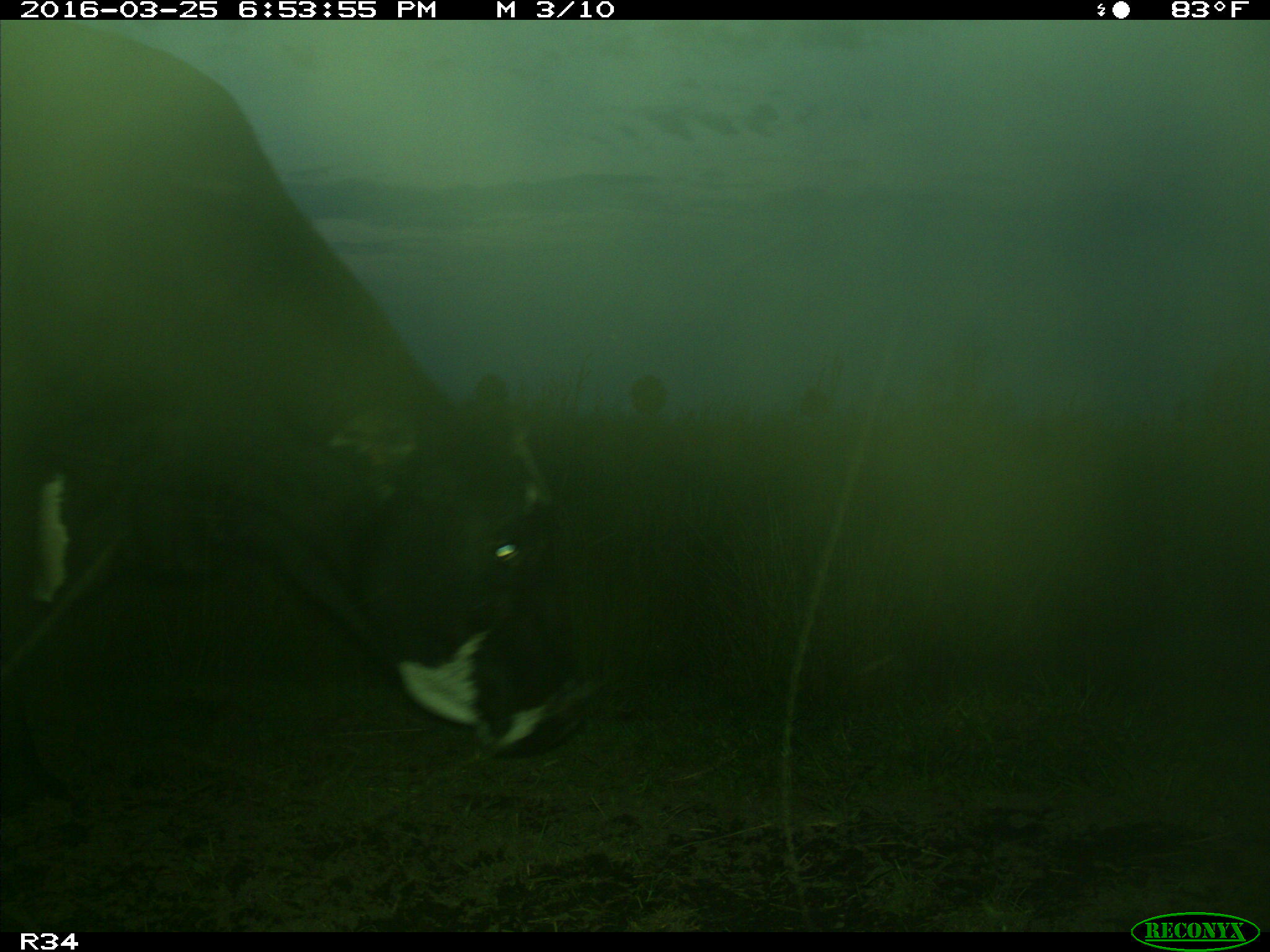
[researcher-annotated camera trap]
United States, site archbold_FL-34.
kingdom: Animalia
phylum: Chordata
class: Mammalia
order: Artiodactyla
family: Bovidae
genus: Bos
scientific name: Bos taurus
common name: domestic cow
Bos taurus (domestic cow).